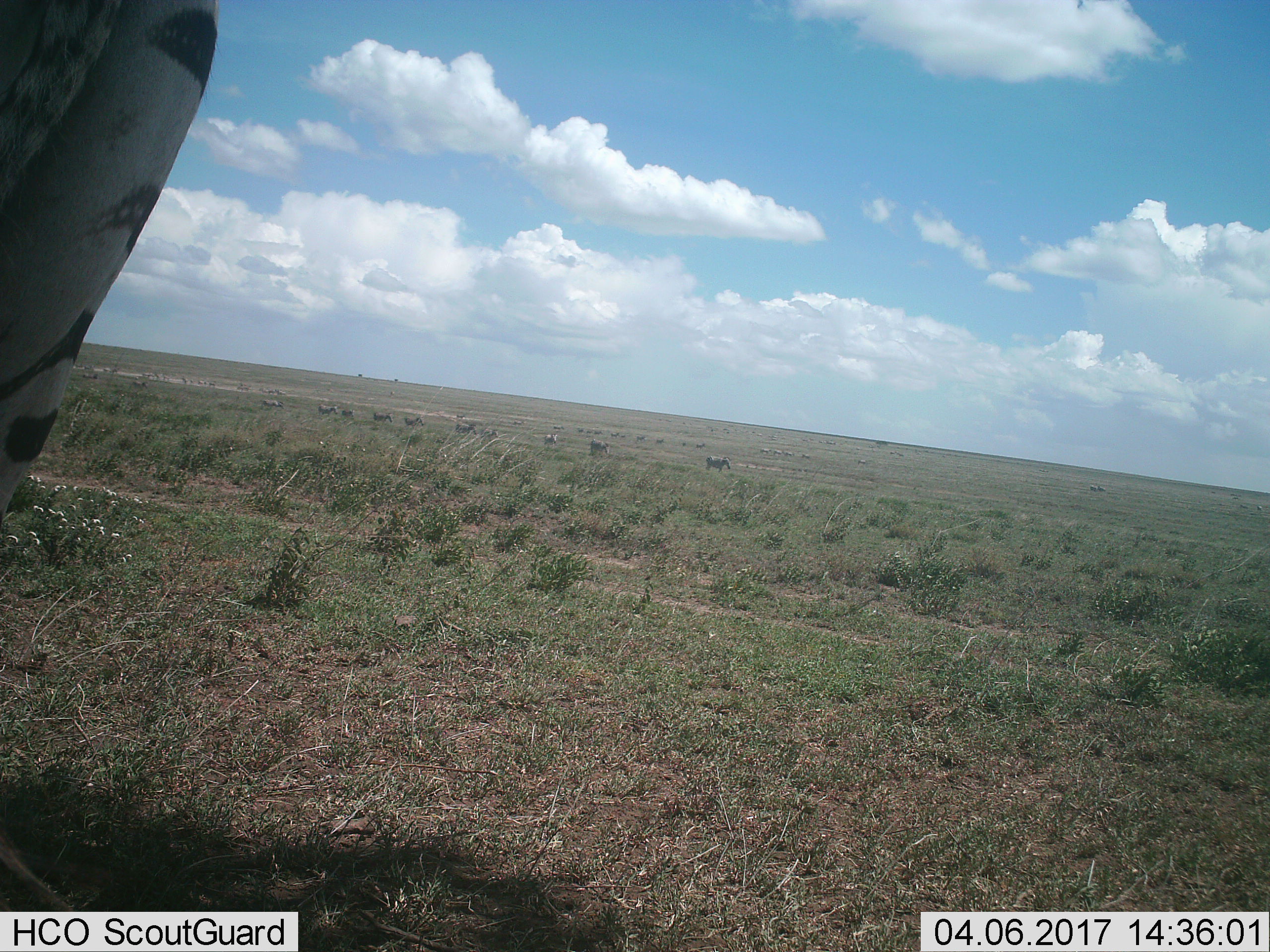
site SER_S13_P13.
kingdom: Animalia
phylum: Chordata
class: Mammalia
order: Perissodactyla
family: Equidae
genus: Equus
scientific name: Equus quagga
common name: plains zebra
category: zebraplains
Zebraplains (plains zebra) (Equus quagga), count 11-50. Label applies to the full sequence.